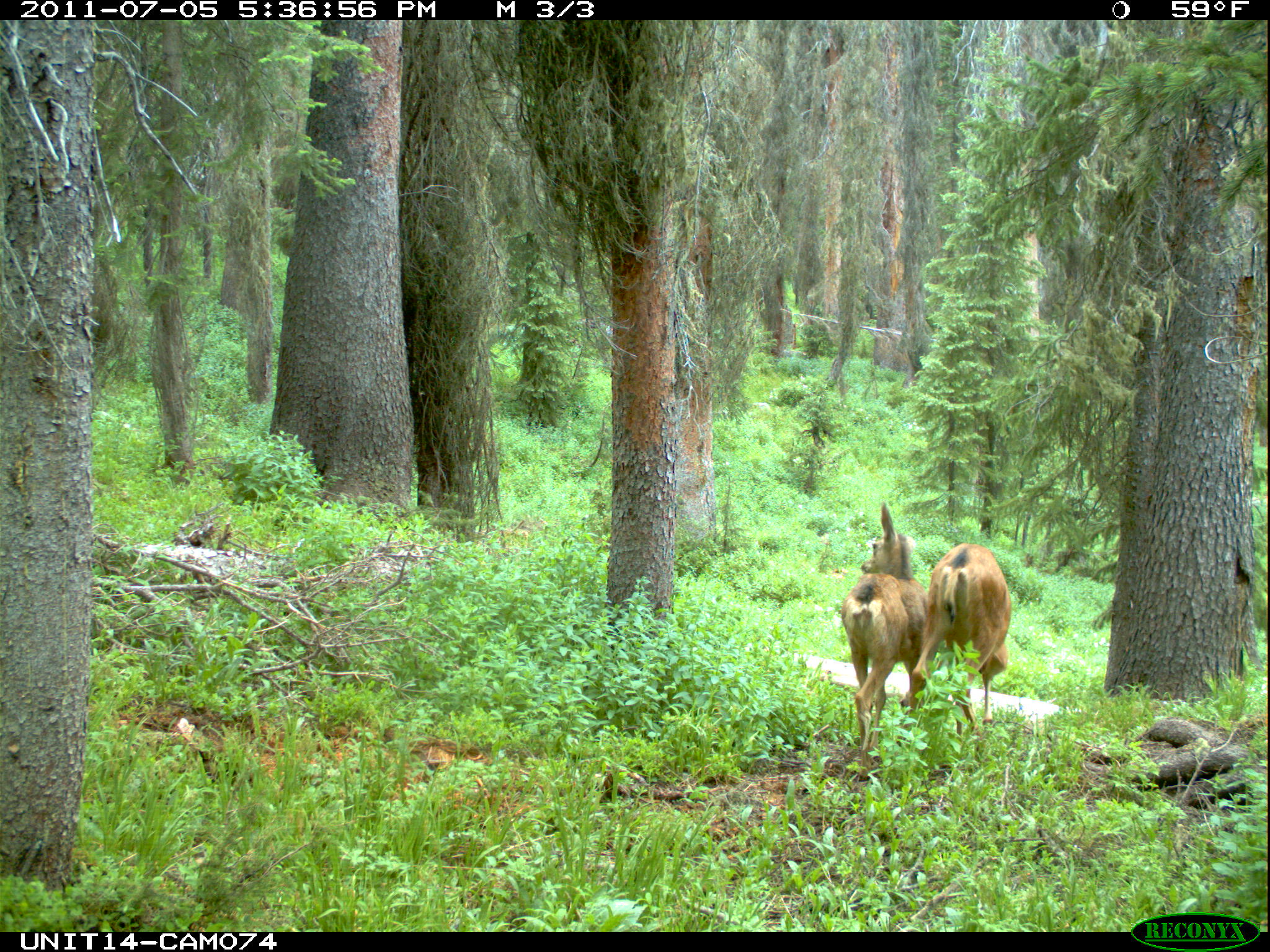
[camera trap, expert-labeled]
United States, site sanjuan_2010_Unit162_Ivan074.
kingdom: Animalia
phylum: Chordata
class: Mammalia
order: Artiodactyla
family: Cervidae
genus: Odocoileus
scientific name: Odocoileus hemionus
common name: mule deer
Odocoileus hemionus (mule deer).